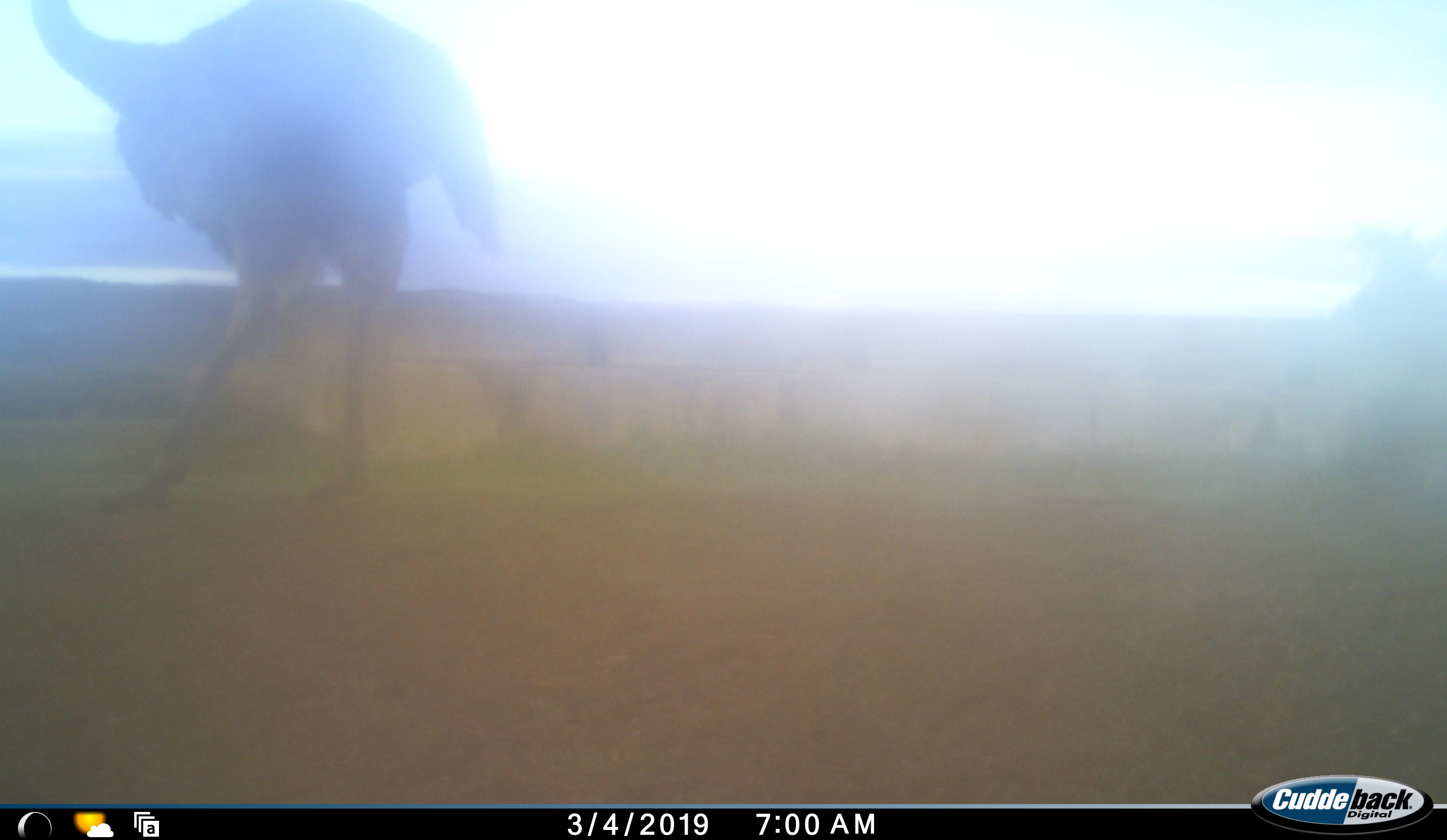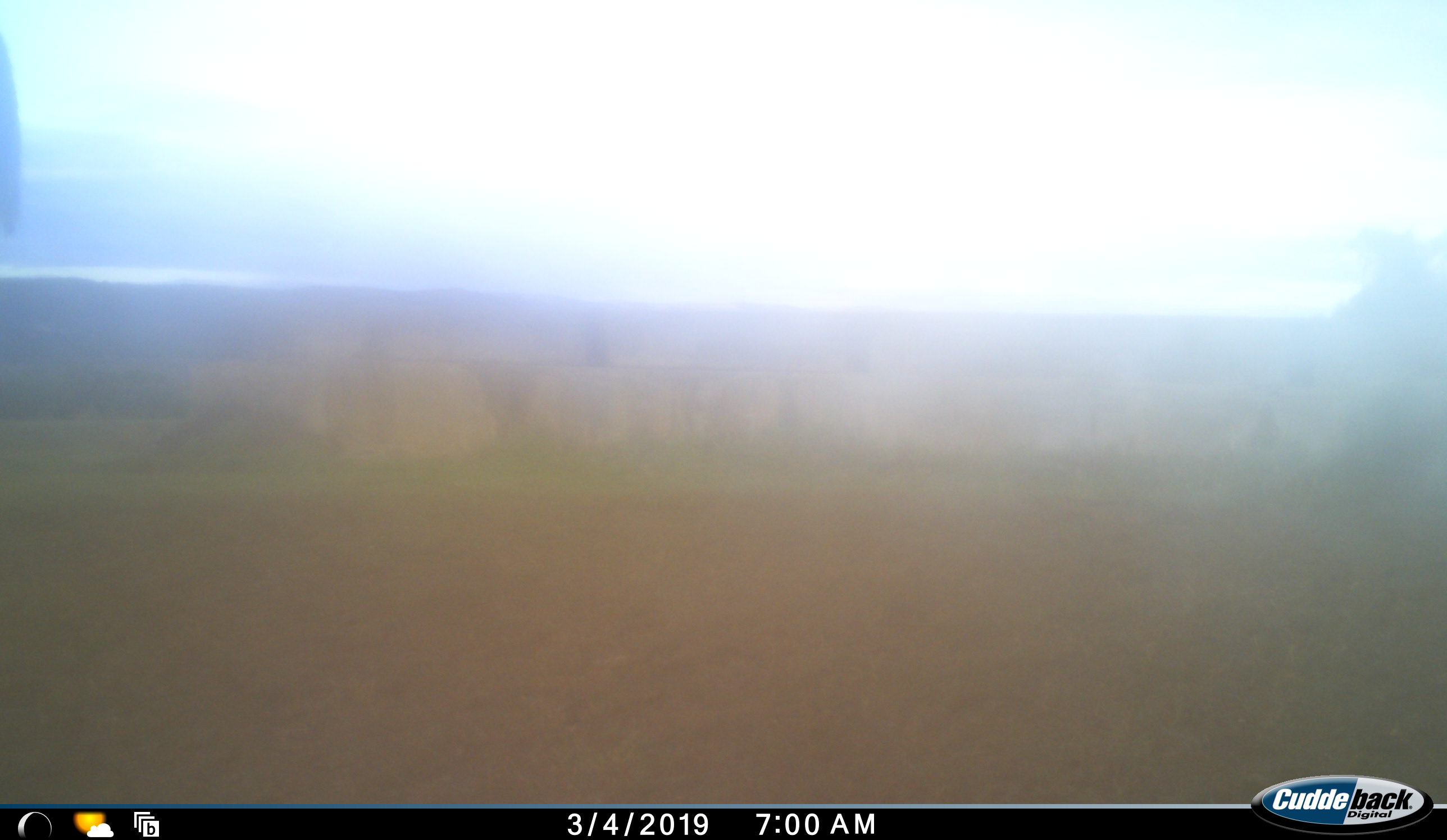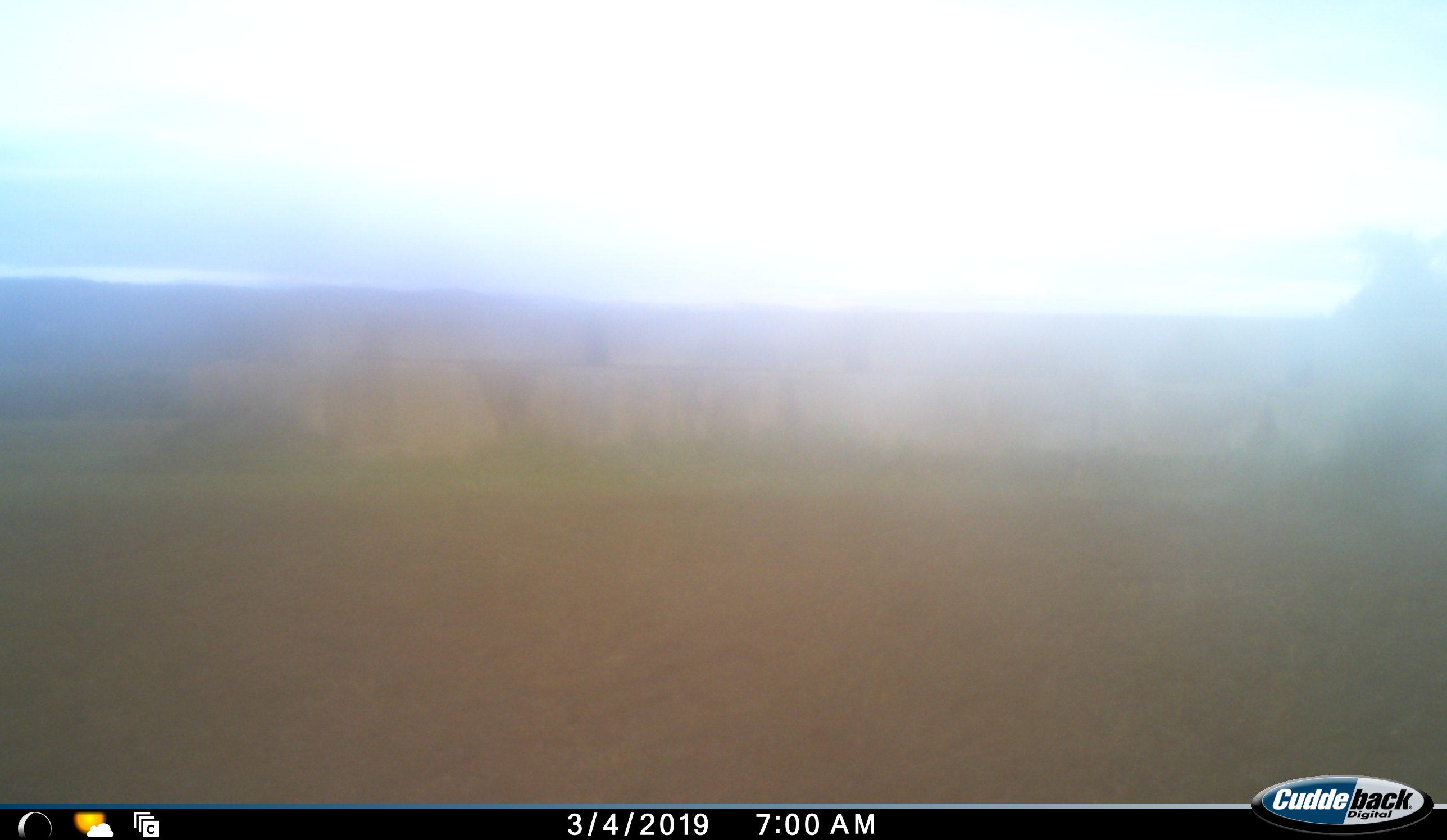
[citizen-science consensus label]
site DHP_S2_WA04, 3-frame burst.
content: unidentified animal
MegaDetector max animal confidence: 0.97